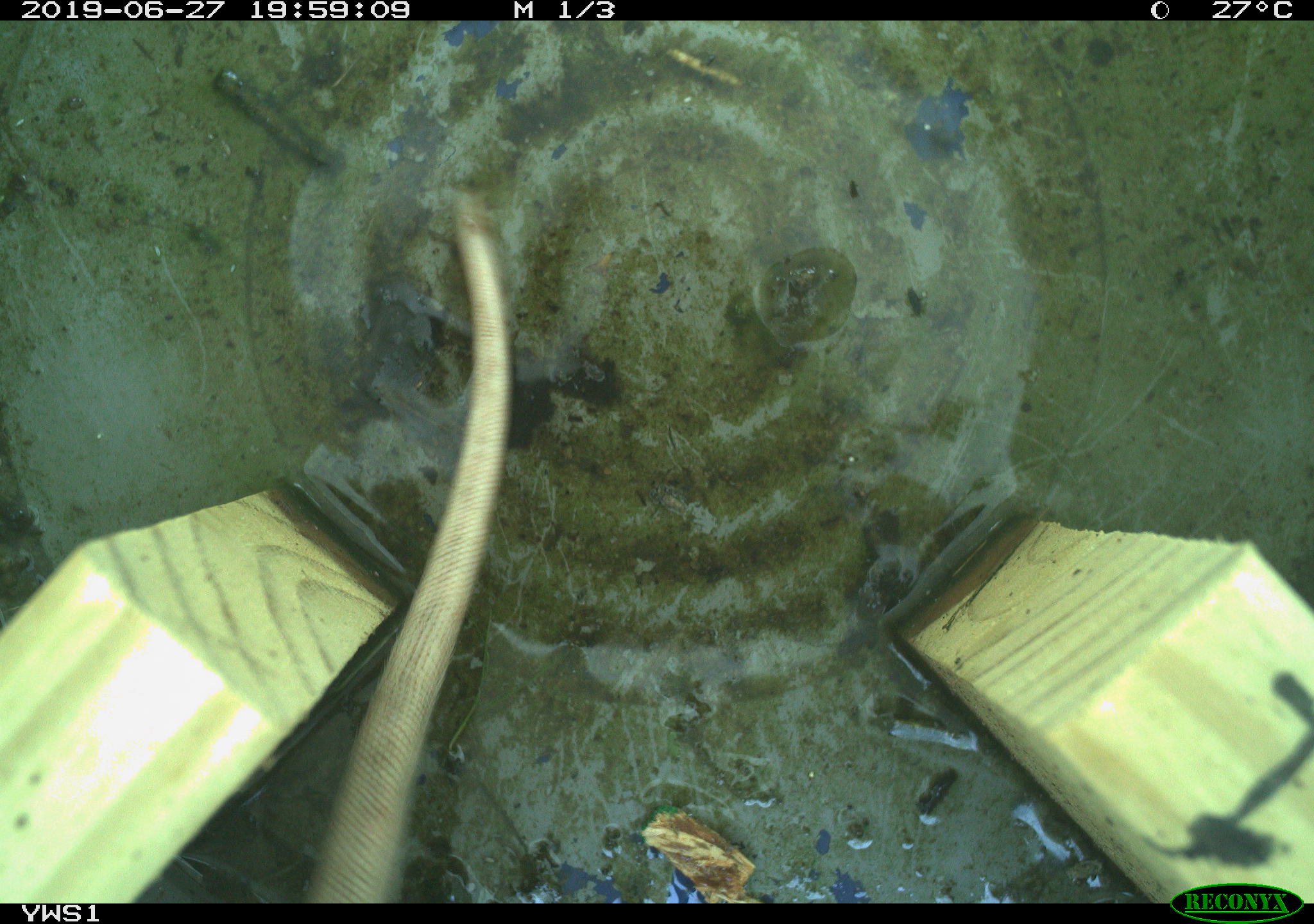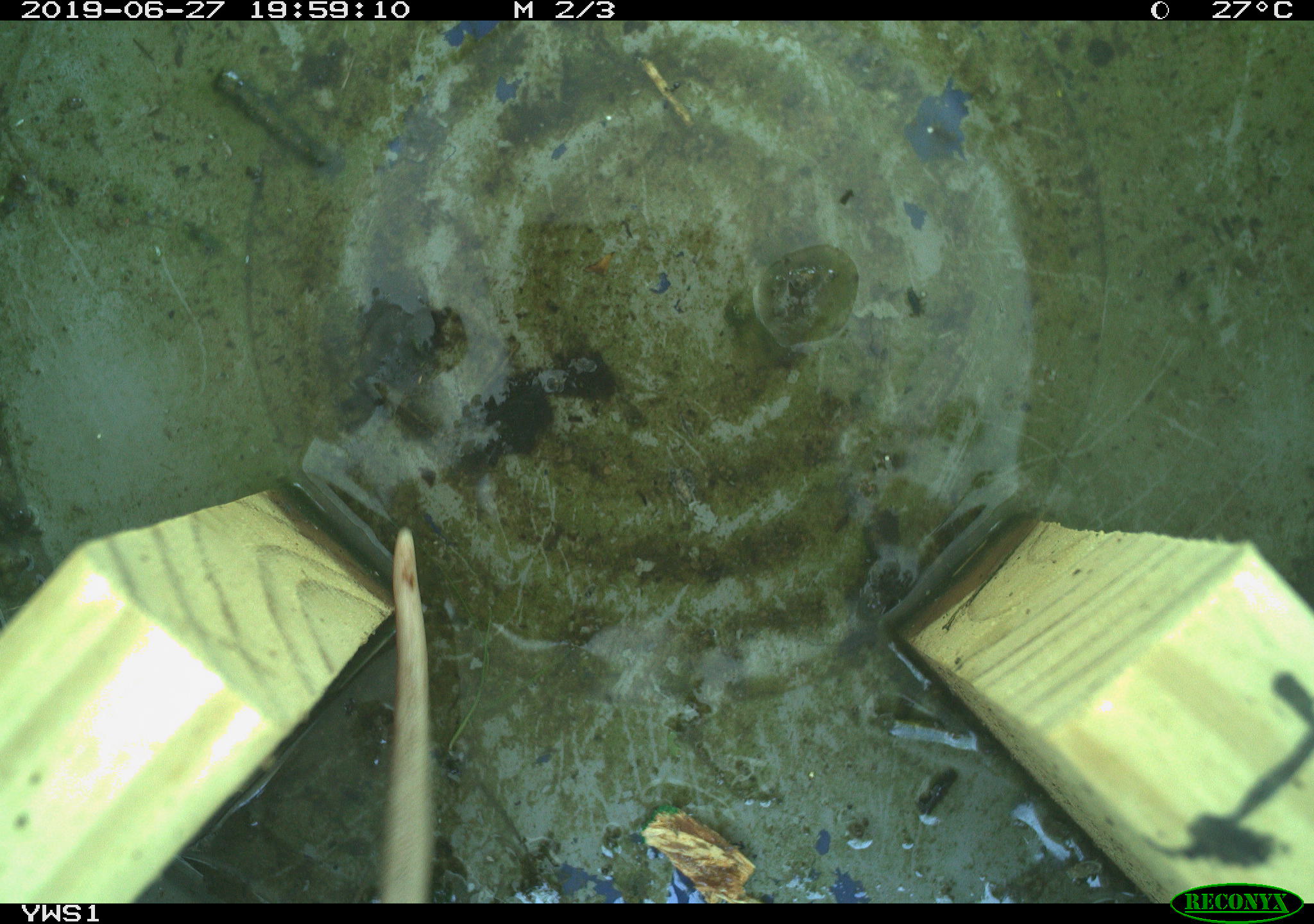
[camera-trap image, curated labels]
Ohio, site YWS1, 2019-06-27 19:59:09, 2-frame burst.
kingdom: Animalia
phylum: Chordata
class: Mammalia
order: Didelphimorphia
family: Didelphidae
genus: Didelphis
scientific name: Didelphis virginiana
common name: virginia opossum